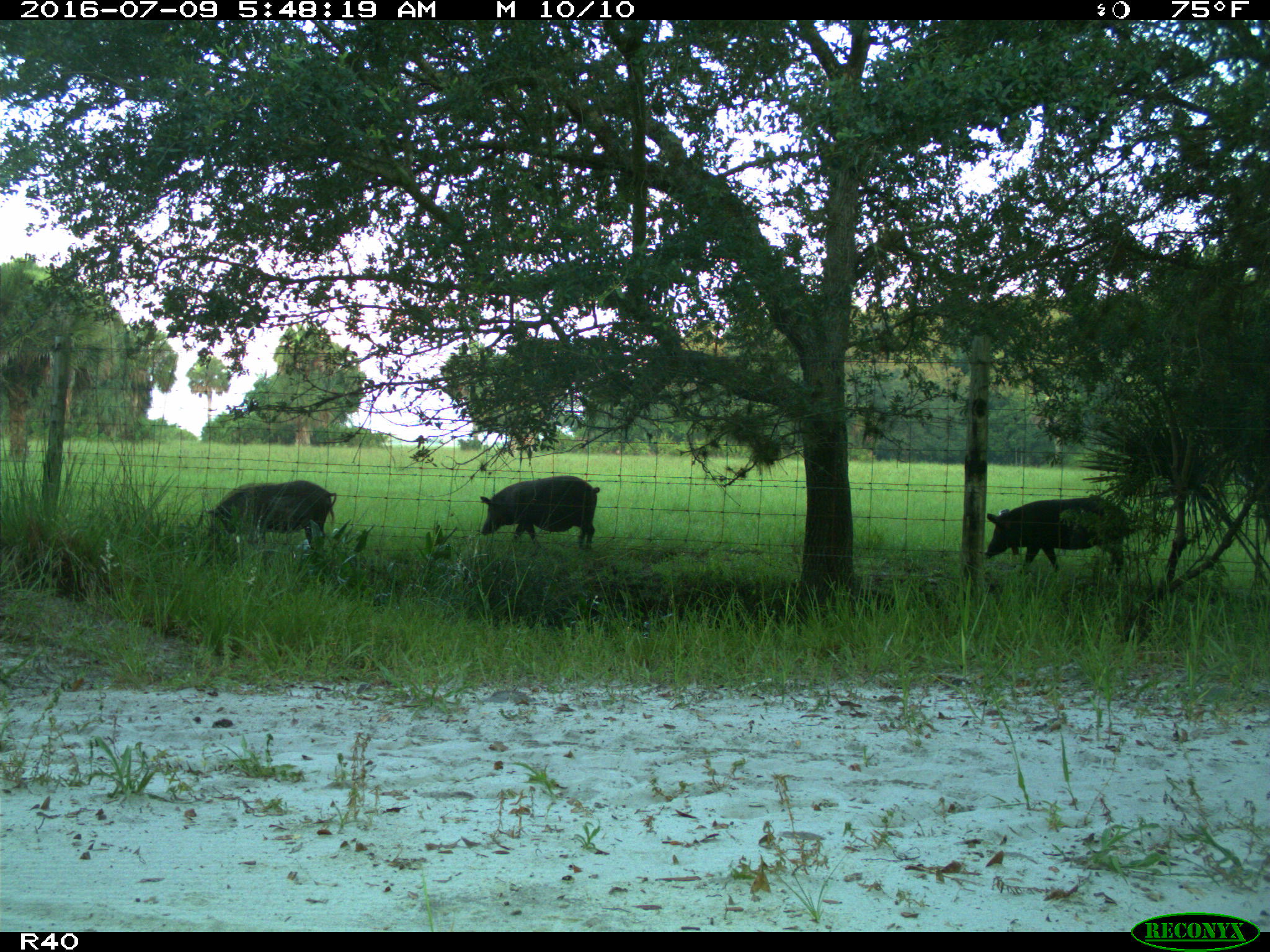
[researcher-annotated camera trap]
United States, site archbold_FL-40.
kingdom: Animalia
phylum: Chordata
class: Mammalia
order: Artiodactyla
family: Suidae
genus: Sus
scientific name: Sus scrofa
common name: wild boar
Sus scrofa (wild boar).